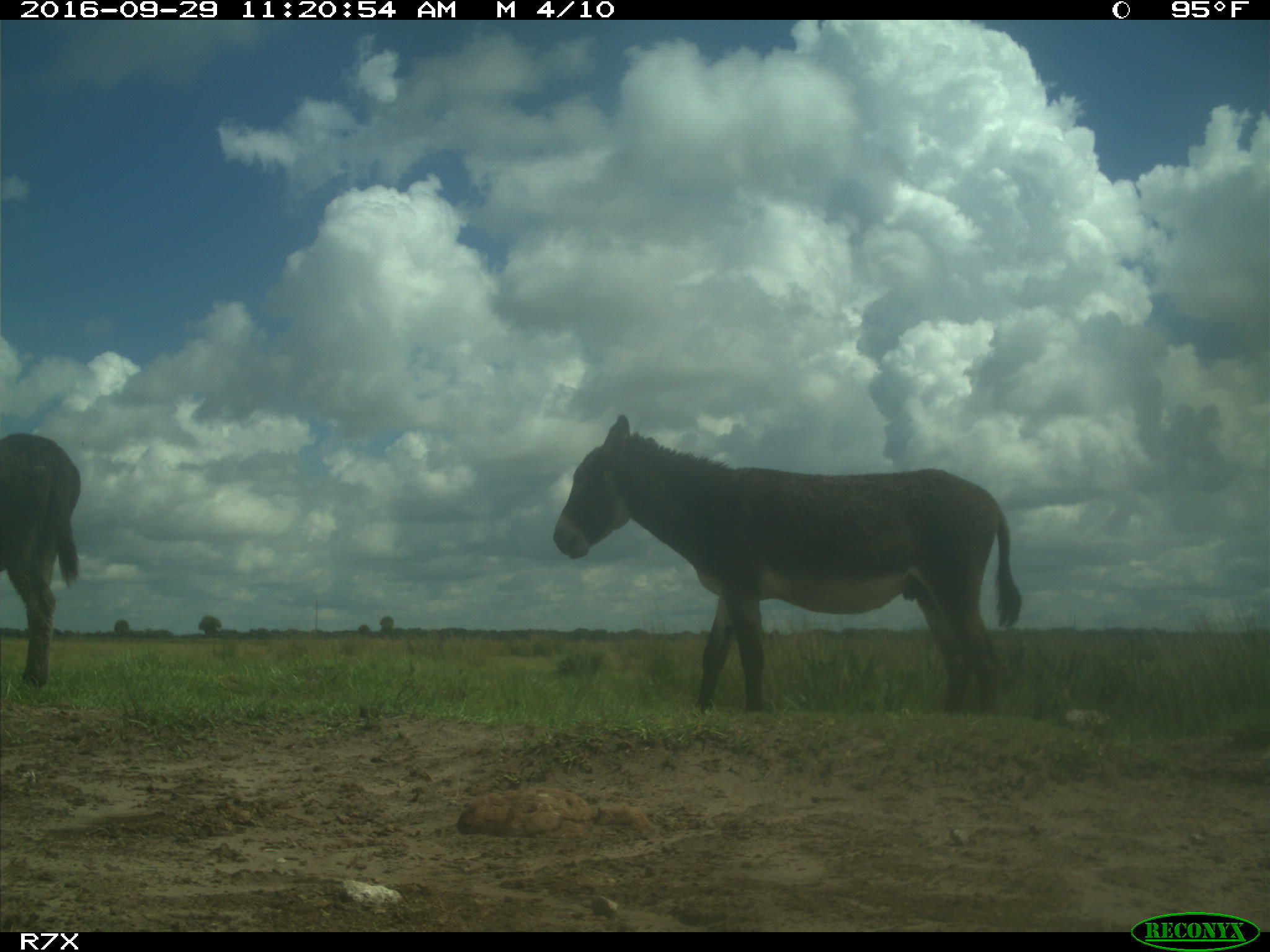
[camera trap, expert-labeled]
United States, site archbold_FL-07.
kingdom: Animalia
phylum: Chordata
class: Mammalia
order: Perissodactyla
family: Equidae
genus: Equus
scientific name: Equus africanus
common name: african wild ass